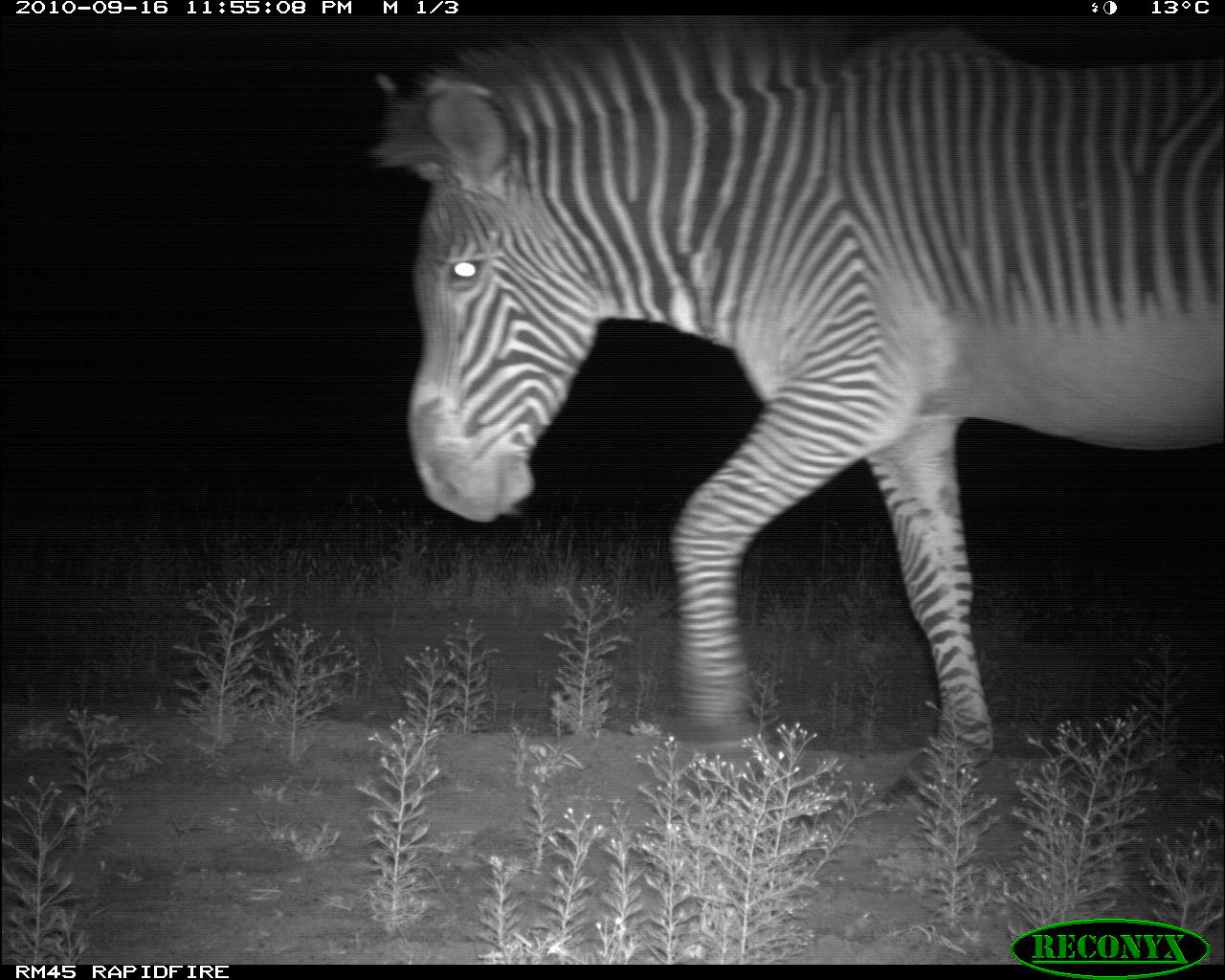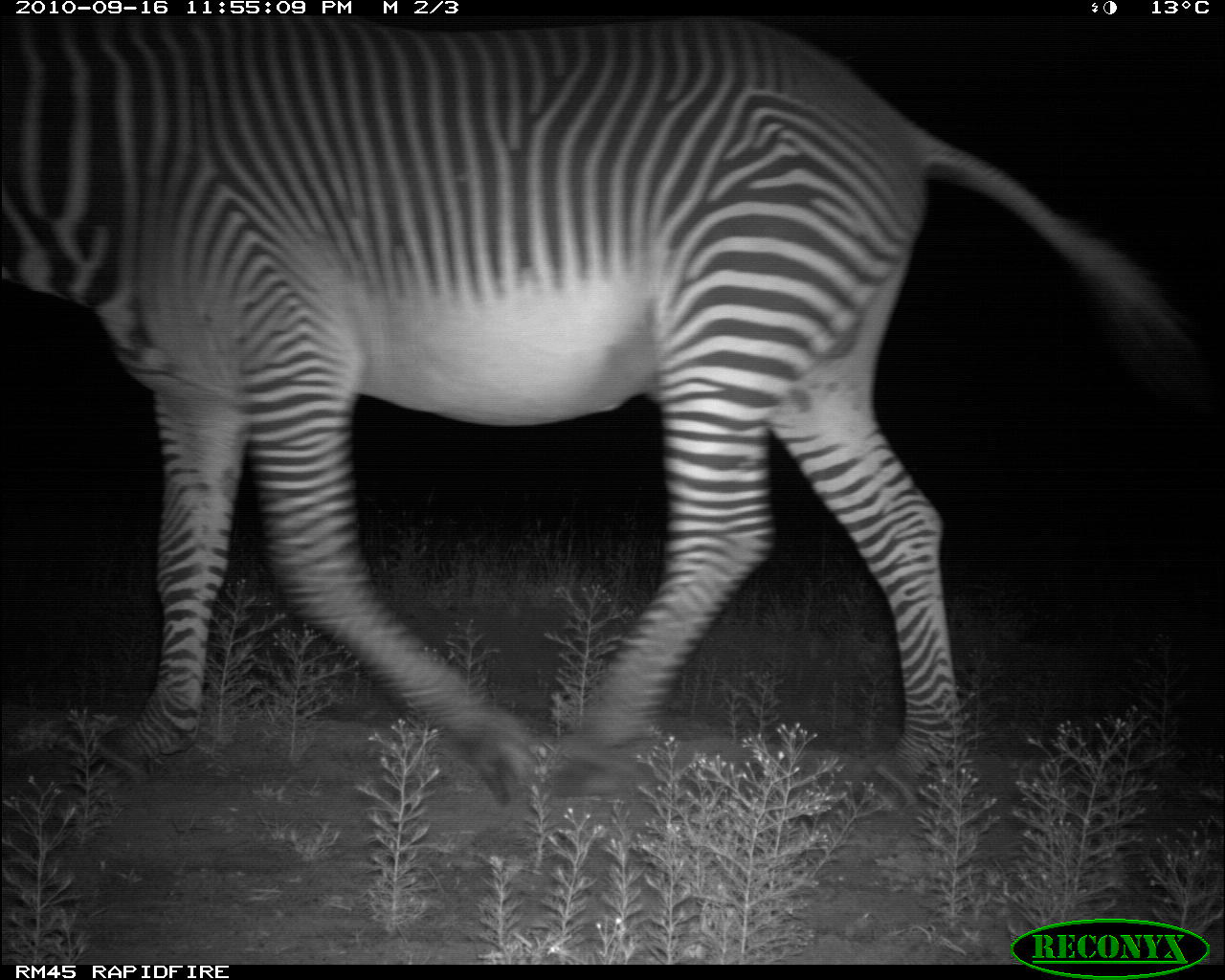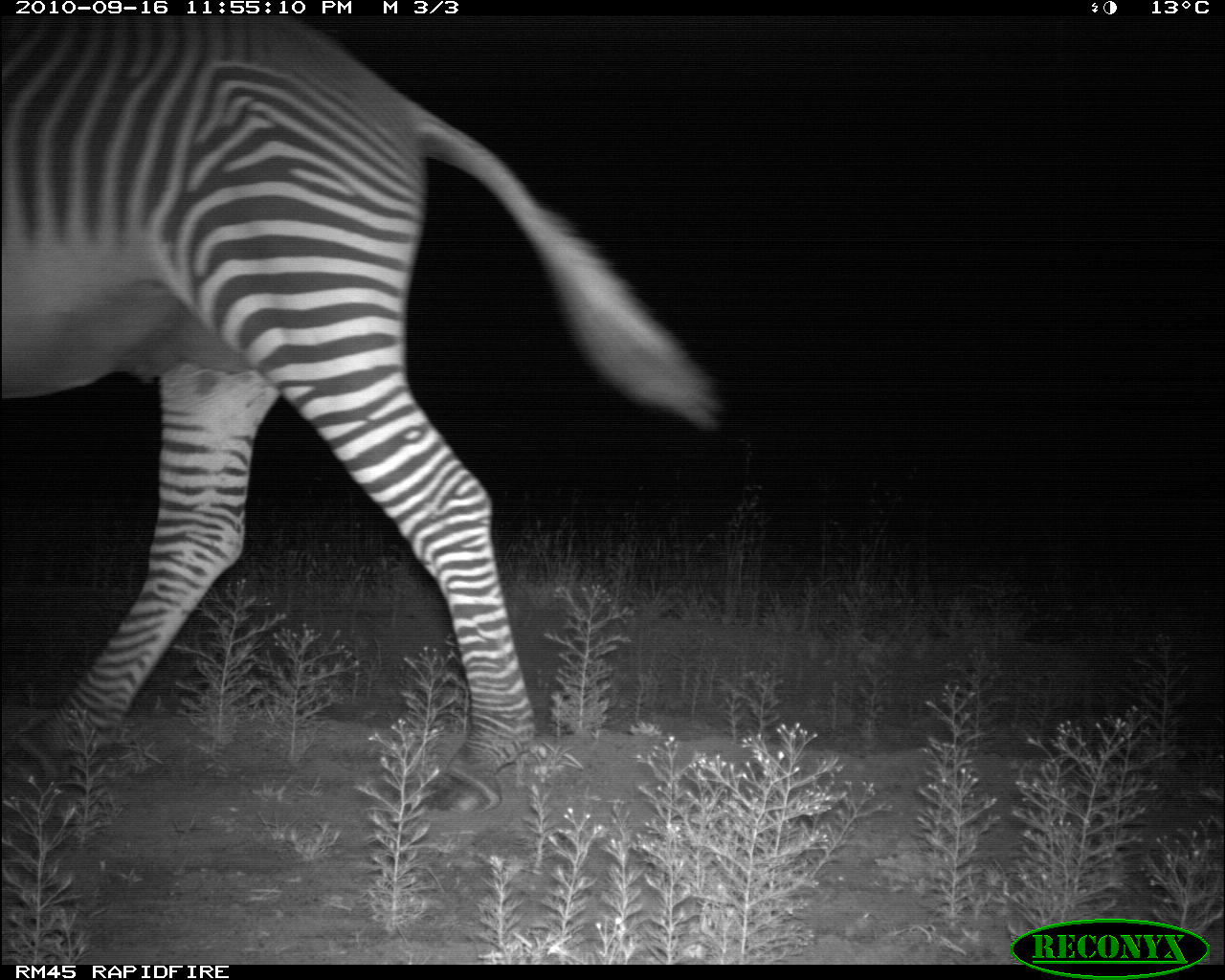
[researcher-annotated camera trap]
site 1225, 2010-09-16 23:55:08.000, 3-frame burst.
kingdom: Animalia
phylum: Chordata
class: Mammalia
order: Perissodactyla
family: Equidae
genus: Equus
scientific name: Equus grevyi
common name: grévy's zebra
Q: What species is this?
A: Equus grevyi (grévy's zebra).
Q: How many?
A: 1.